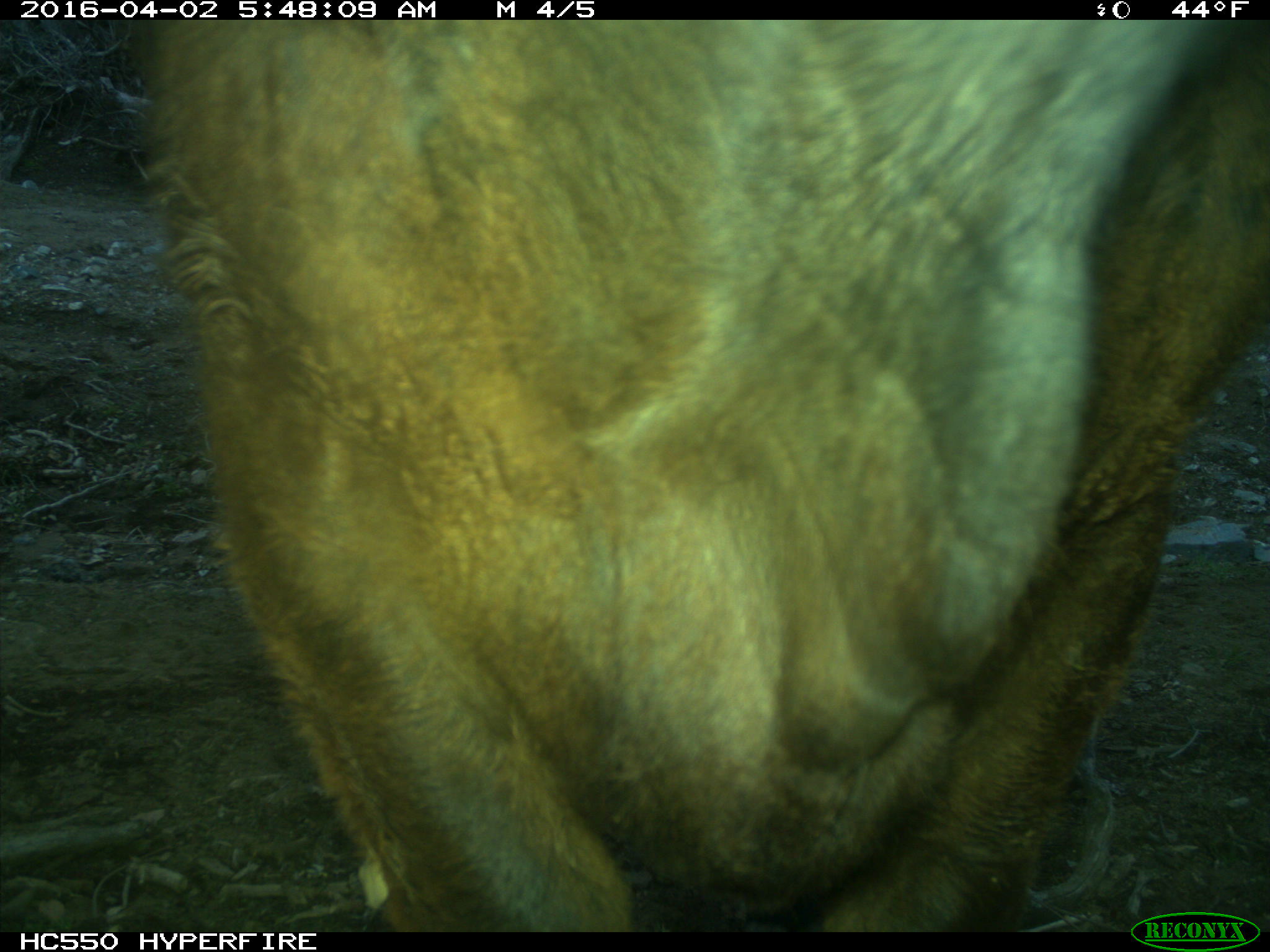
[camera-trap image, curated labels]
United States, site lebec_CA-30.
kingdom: Animalia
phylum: Chordata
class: Mammalia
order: Artiodactyla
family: Bovidae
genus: Bos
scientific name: Bos taurus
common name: domestic cow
Bos taurus (domestic cow).